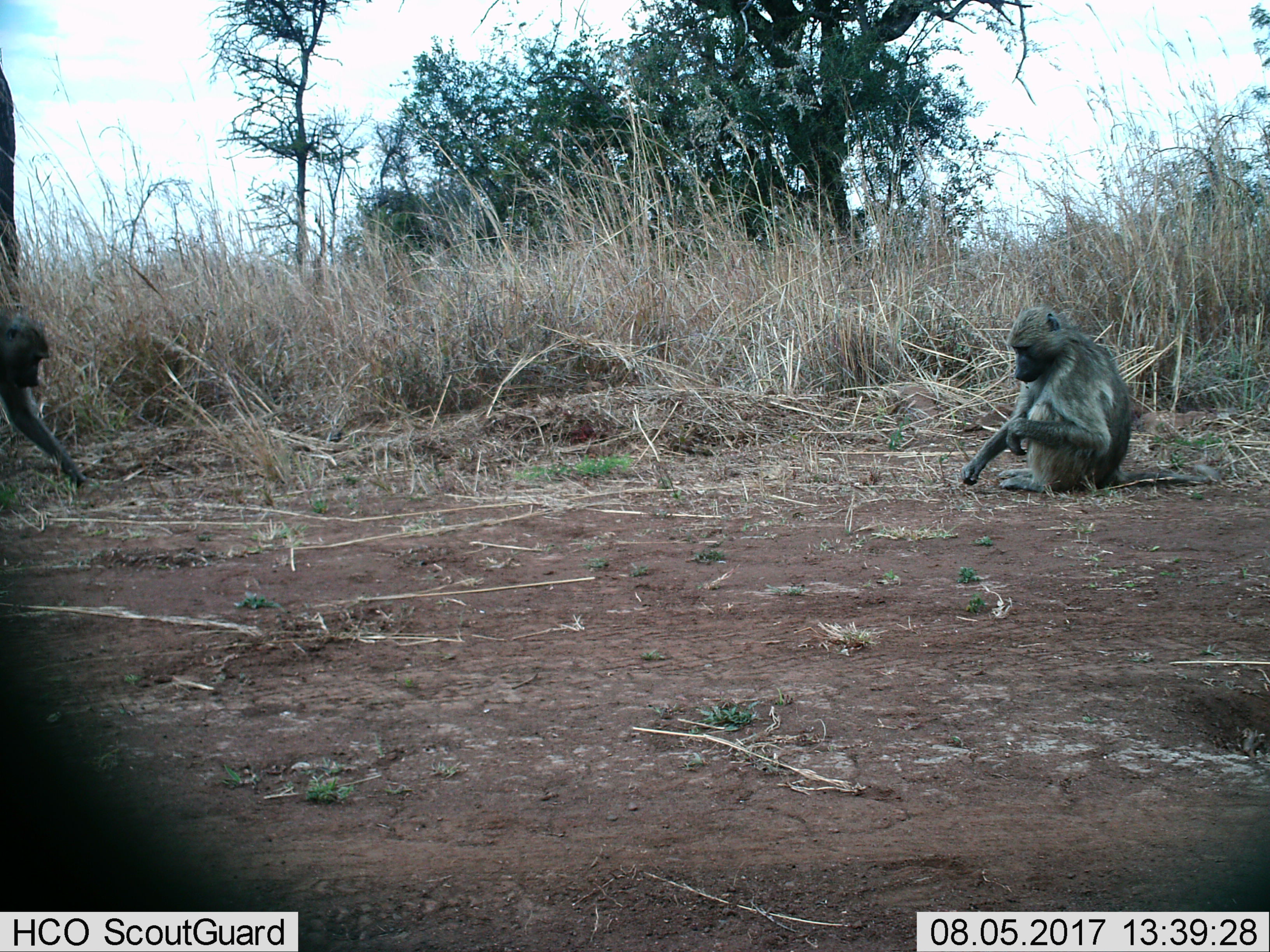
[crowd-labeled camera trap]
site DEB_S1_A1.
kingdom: Animalia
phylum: Chordata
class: Mammalia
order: Primates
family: Cercopithecidae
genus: Papio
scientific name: Papio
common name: baboon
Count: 2.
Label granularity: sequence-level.